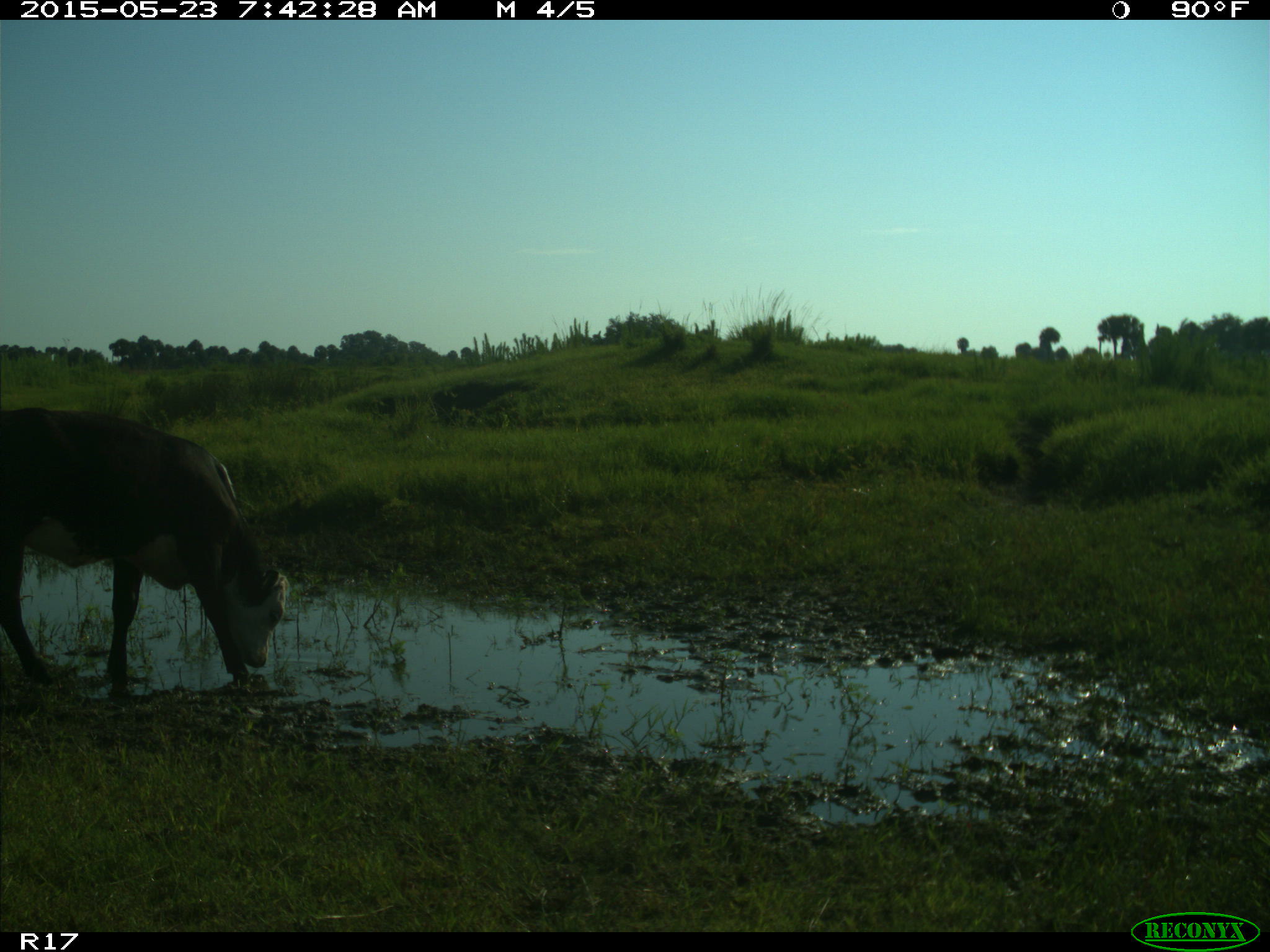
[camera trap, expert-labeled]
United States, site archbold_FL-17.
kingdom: Animalia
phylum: Chordata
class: Mammalia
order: Artiodactyla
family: Bovidae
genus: Bos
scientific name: Bos taurus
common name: domestic cow